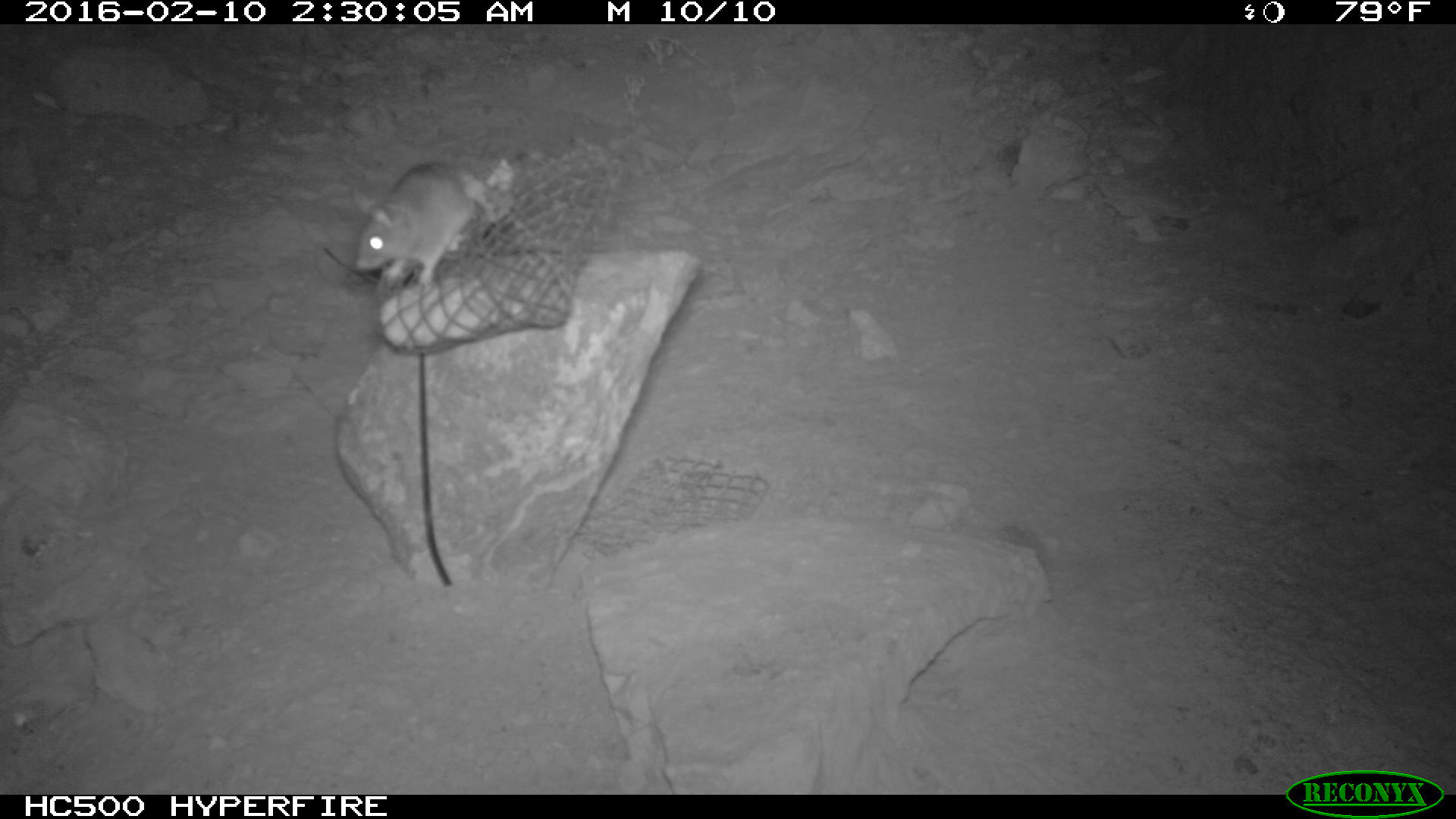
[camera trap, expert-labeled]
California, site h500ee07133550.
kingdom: Animalia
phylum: Chordata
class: Mammalia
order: Rodentia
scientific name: Rodentia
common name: rodent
Rodent (Rodentia).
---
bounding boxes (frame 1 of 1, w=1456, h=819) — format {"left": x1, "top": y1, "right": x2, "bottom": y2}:
rodent: {"left": 353, "top": 155, "right": 479, "bottom": 281}